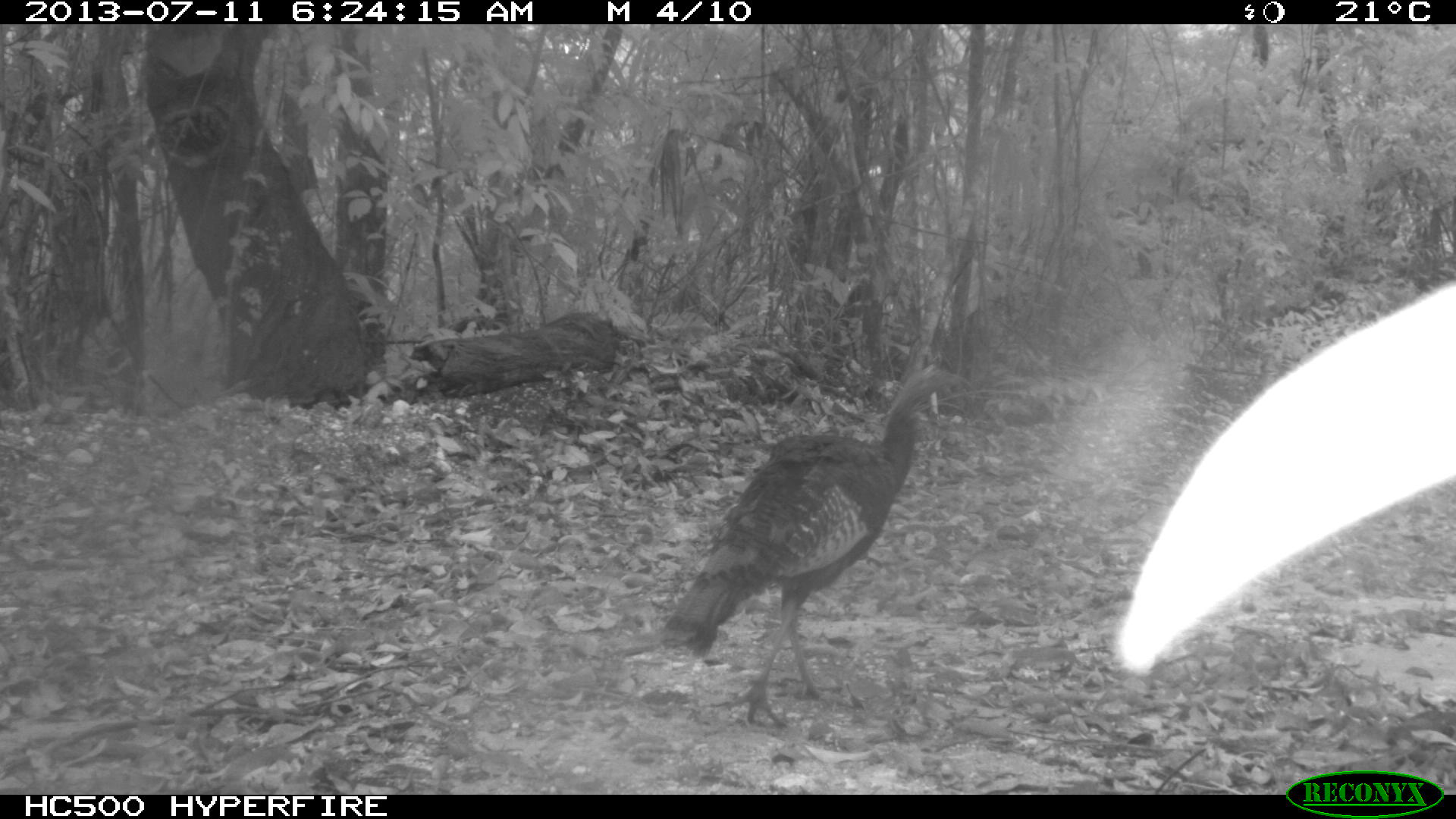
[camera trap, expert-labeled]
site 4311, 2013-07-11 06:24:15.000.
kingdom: Animalia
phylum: Chordata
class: Aves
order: Galliformes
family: Phasianidae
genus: Meleagris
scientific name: Meleagris ocellata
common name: ocellated turkey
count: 1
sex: female